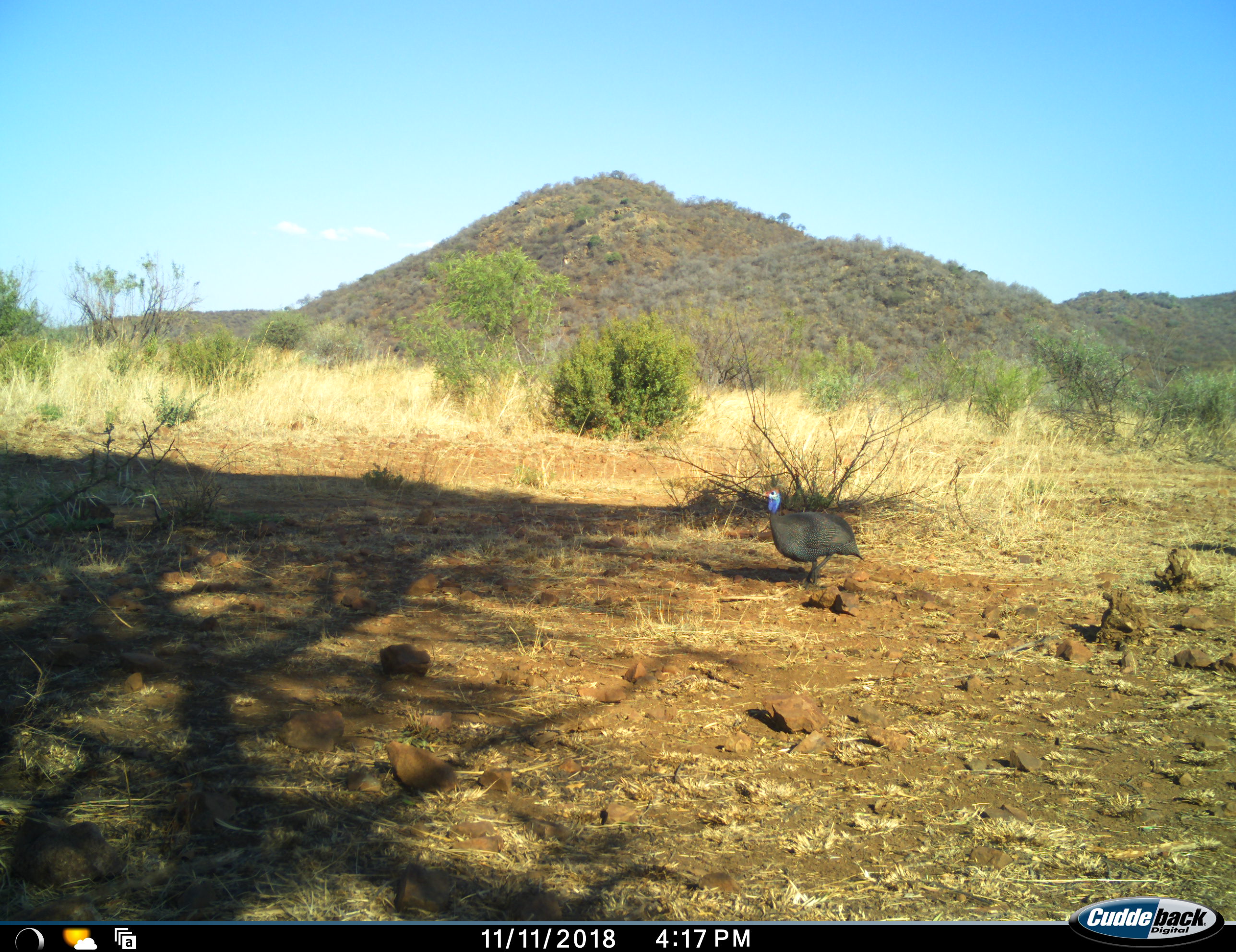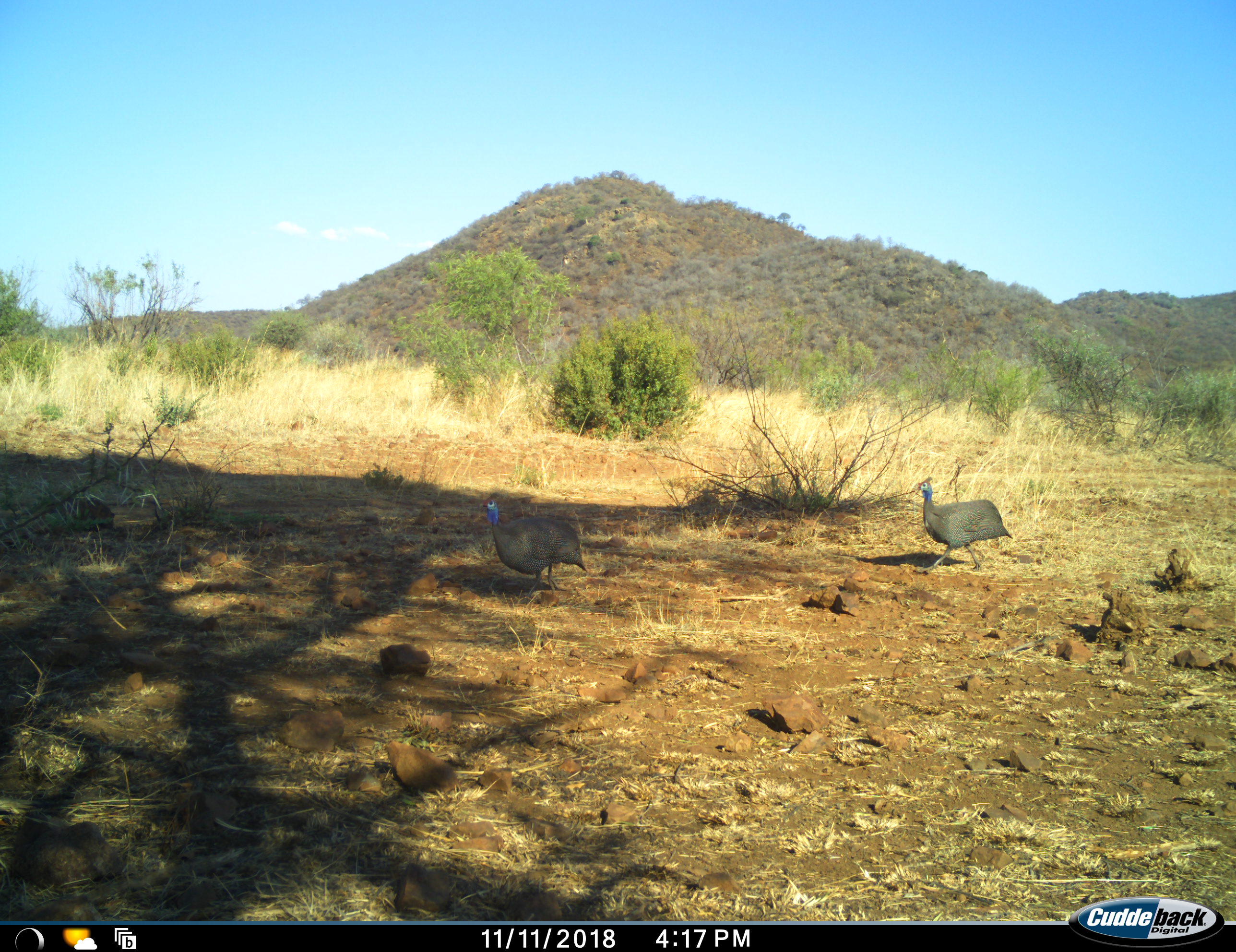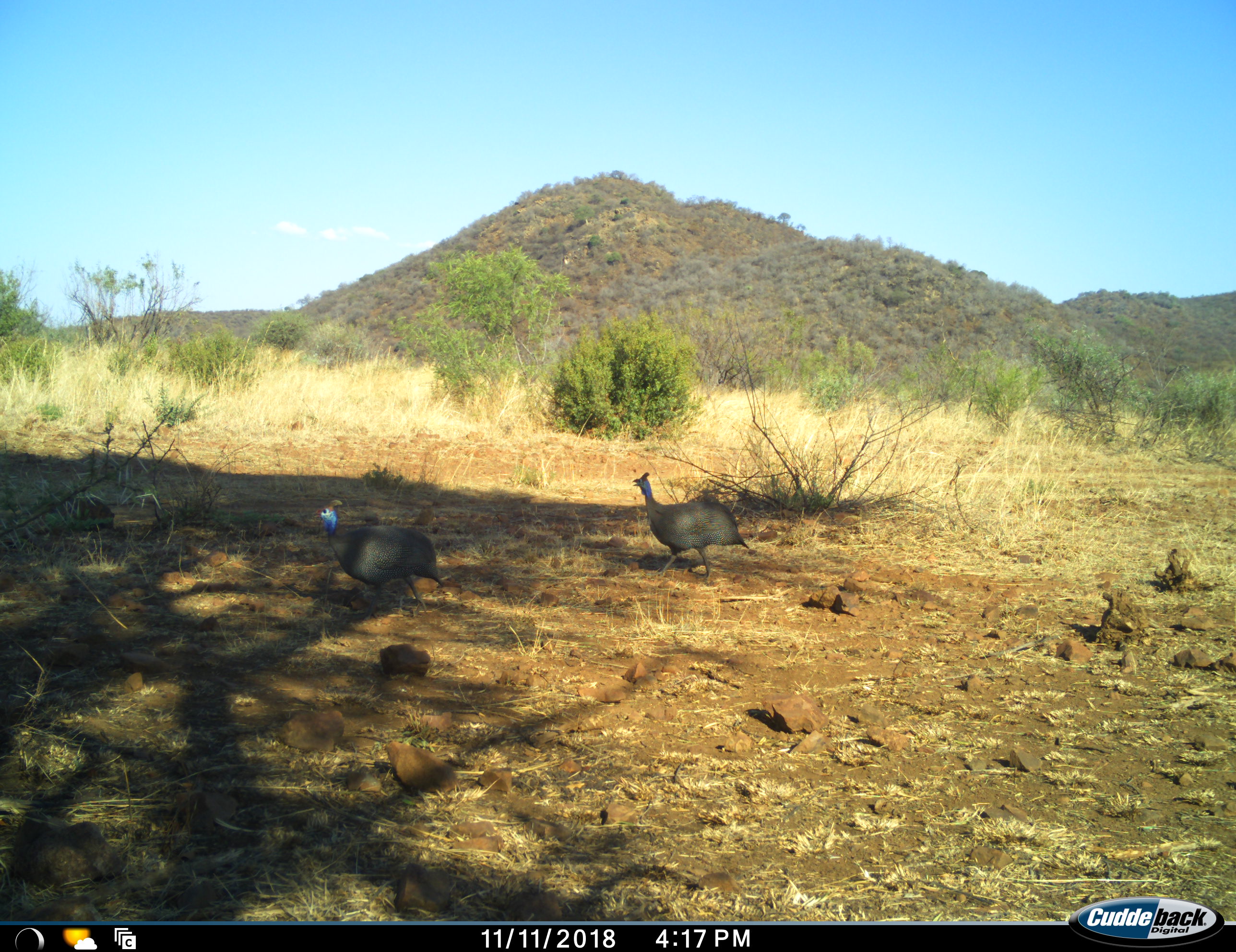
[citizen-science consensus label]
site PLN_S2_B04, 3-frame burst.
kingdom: Animalia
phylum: Chordata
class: Aves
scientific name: Aves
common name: bird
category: birdother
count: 2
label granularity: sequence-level